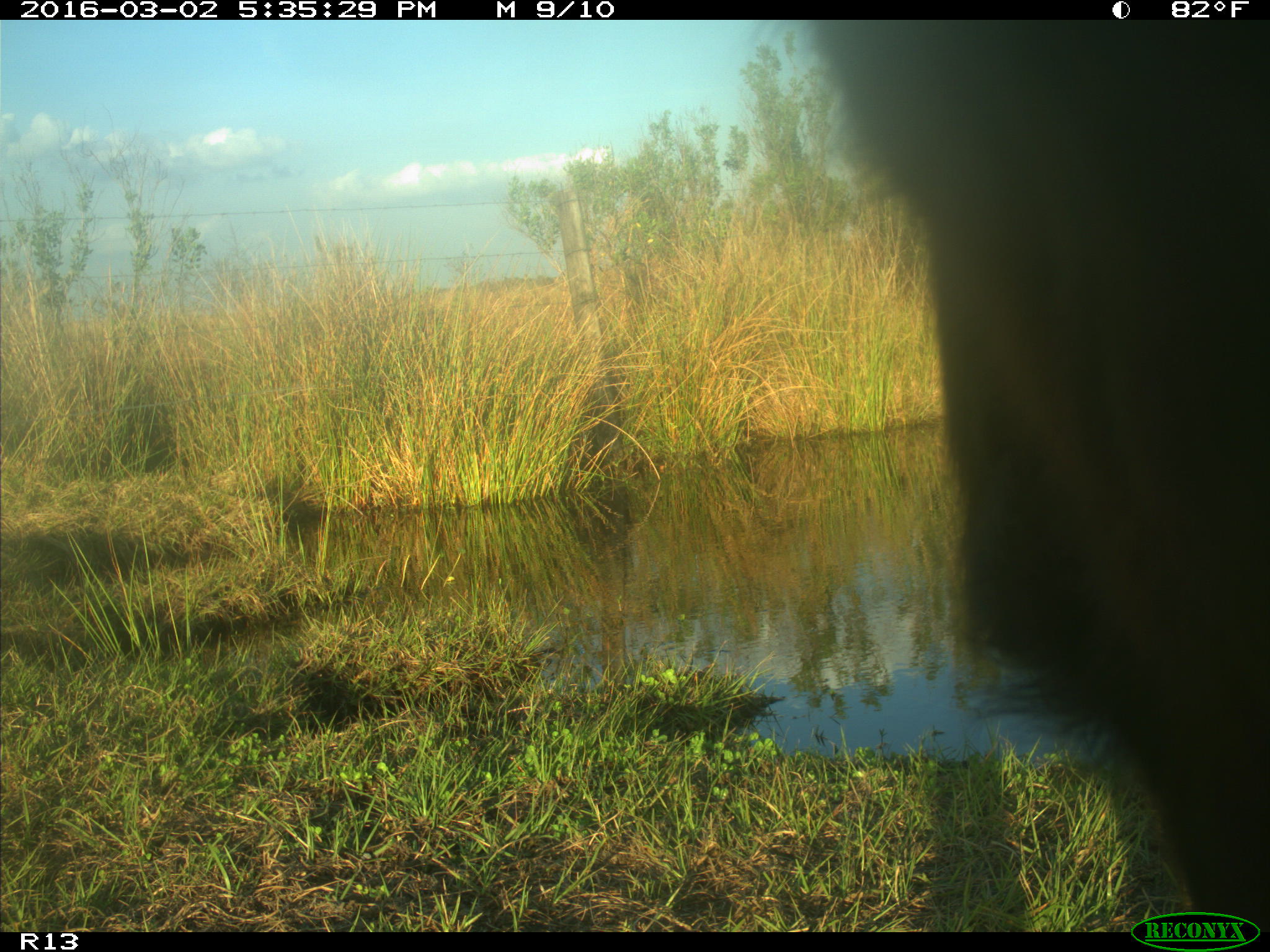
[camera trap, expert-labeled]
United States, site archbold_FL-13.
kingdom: Animalia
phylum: Chordata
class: Mammalia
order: Artiodactyla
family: Bovidae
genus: Bos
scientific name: Bos taurus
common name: domestic cow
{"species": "Bos taurus (domestic cow)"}